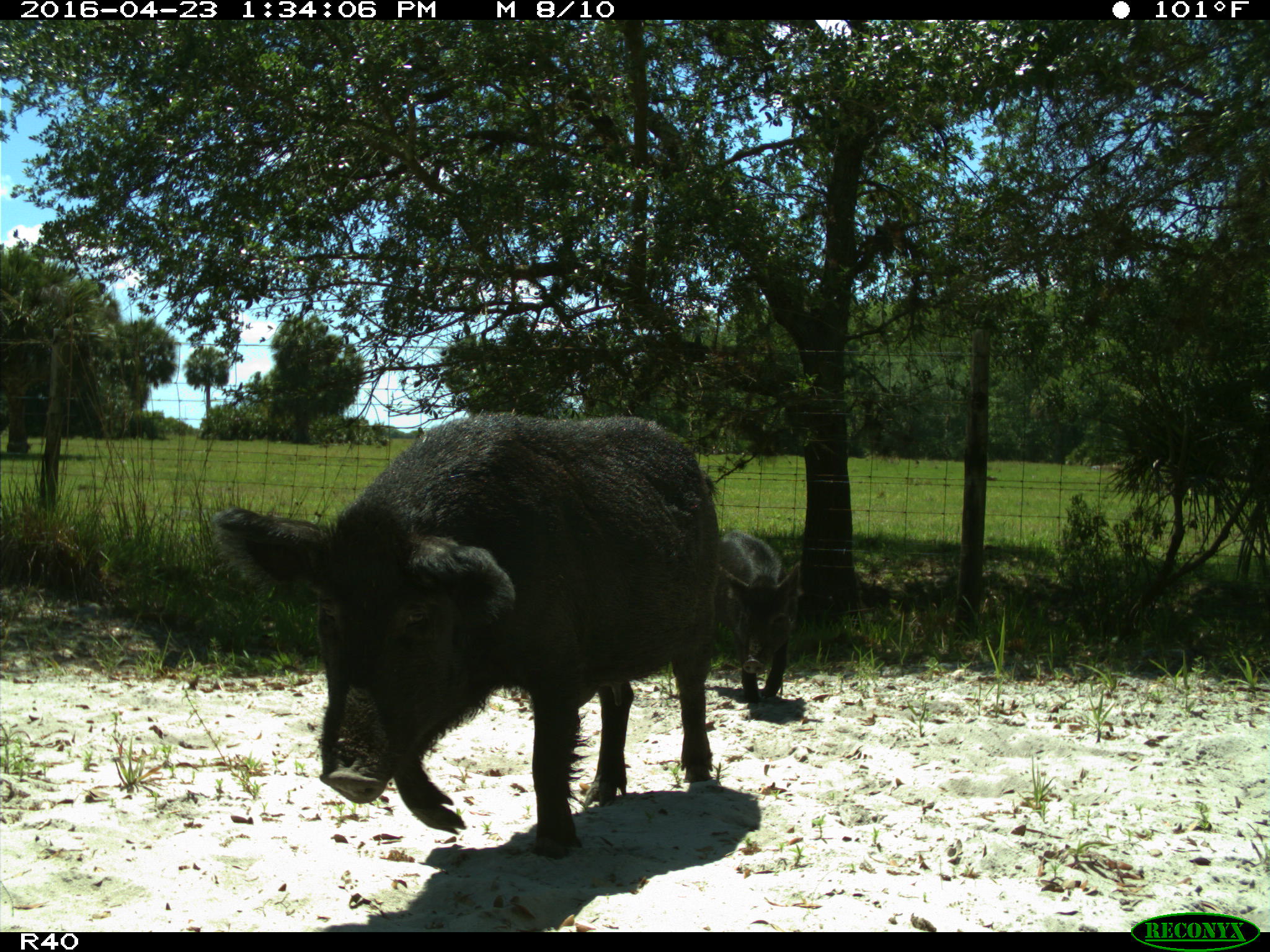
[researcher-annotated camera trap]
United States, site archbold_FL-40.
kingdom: Animalia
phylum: Chordata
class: Mammalia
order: Artiodactyla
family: Suidae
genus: Sus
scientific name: Sus scrofa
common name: wild boar